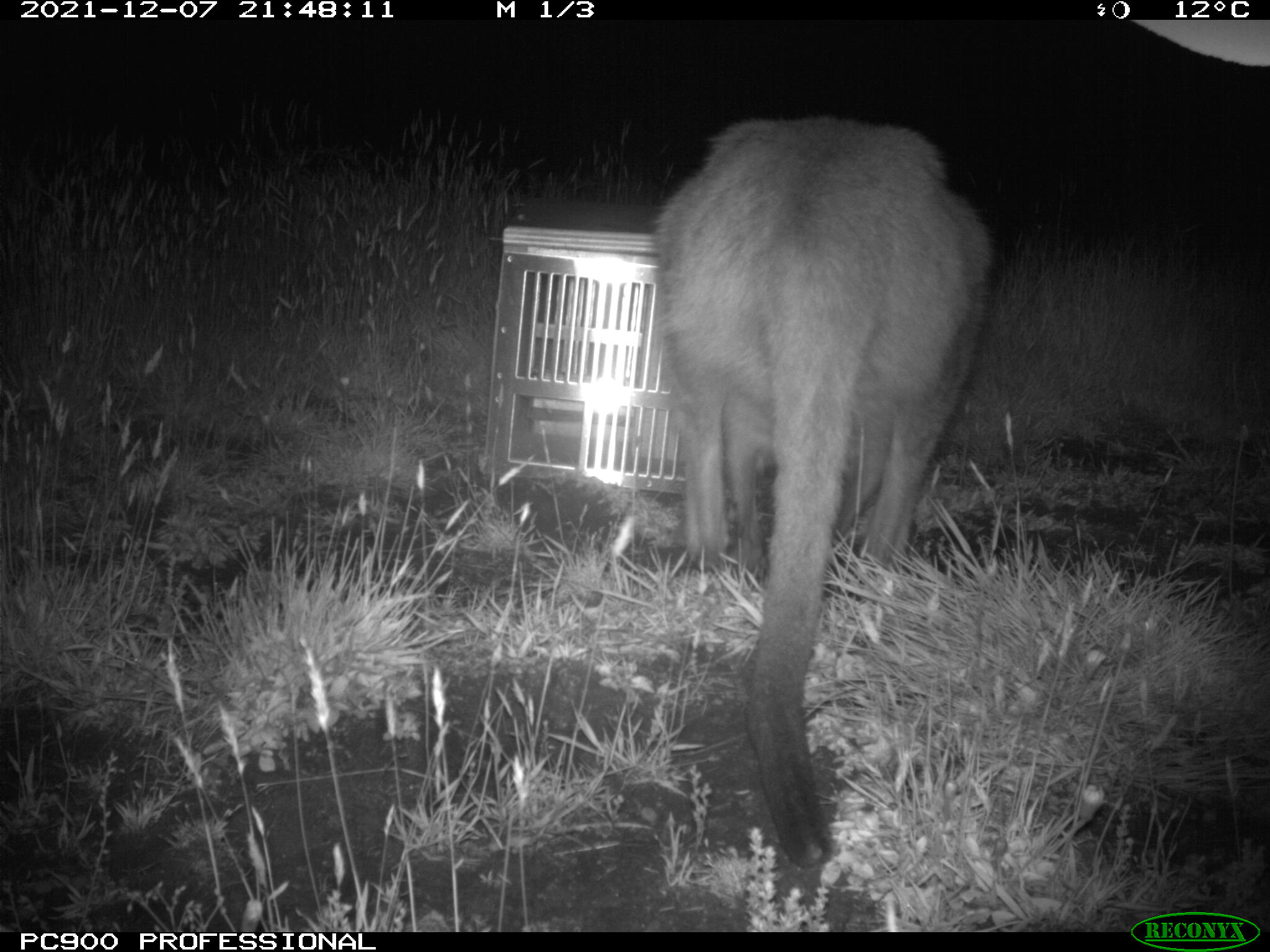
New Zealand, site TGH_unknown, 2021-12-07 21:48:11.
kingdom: Animalia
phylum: Chordata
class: Mammalia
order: Diprotodontia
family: Macropodidae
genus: Notamacropus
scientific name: Notamacropus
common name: wallaby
Wallaby (Notamacropus).